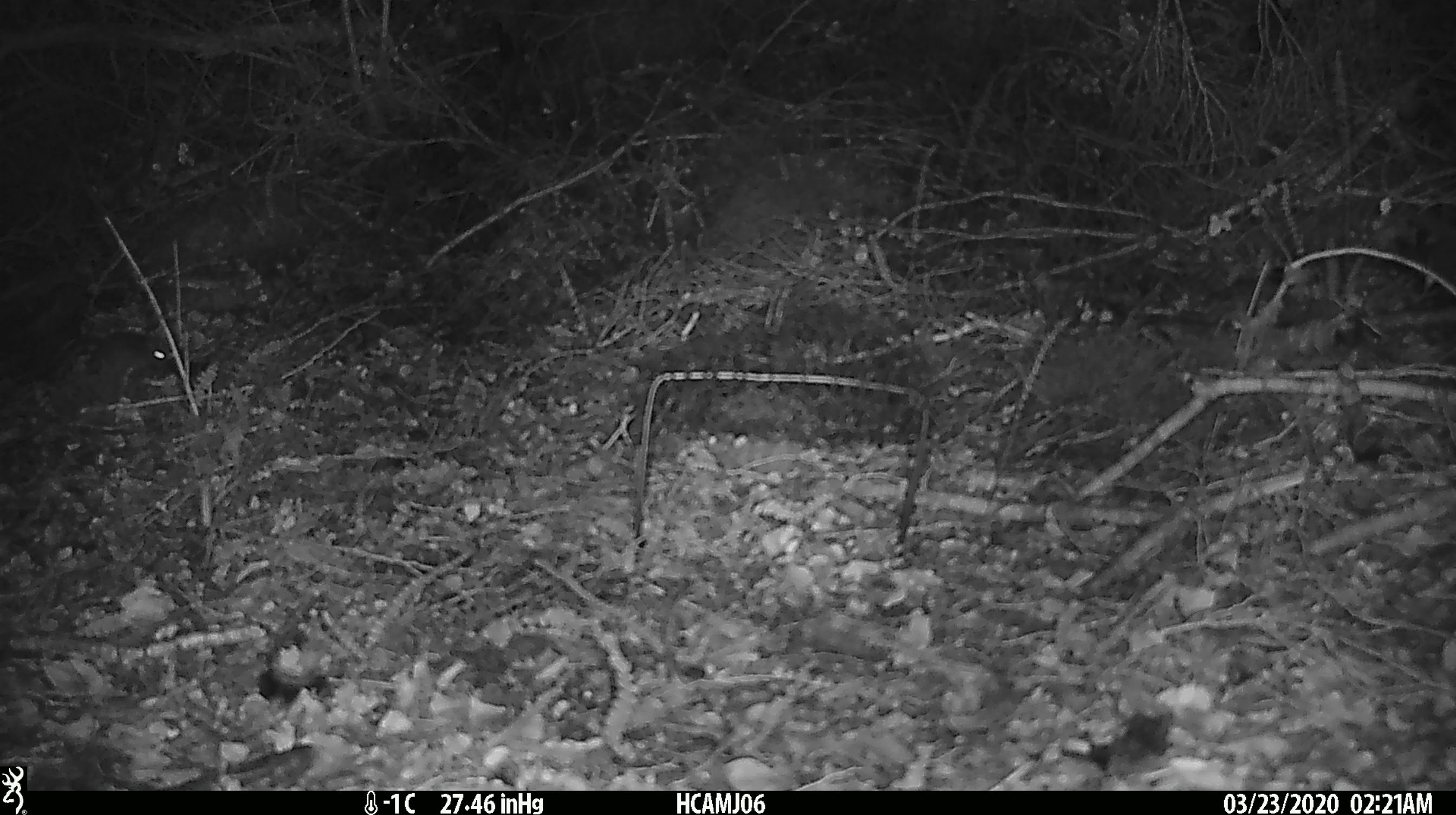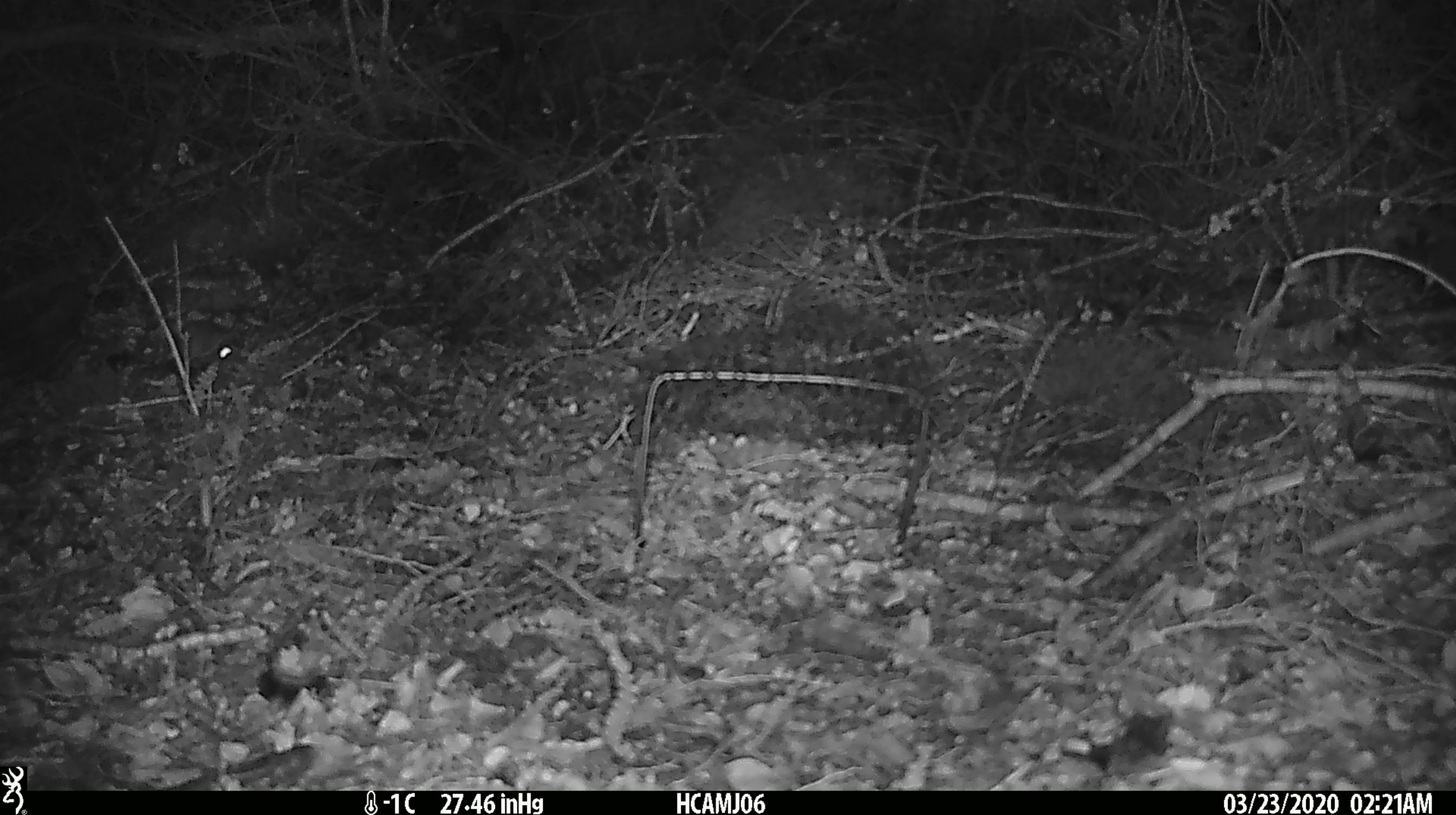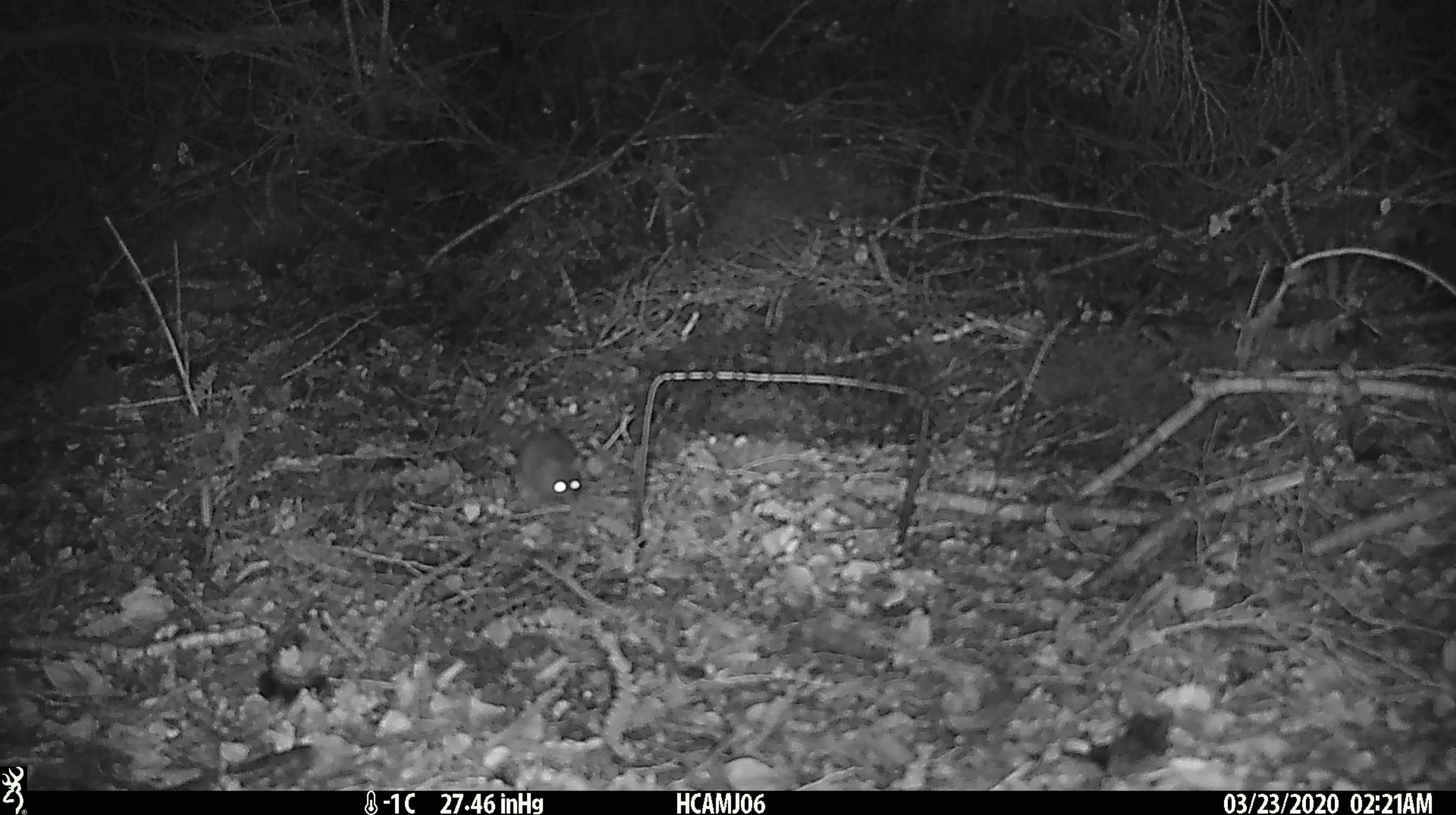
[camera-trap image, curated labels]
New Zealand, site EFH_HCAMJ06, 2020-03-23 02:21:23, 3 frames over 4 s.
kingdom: Animalia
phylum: Chordata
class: Mammalia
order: Rodentia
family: Muridae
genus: Mus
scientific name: Mus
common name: mouse